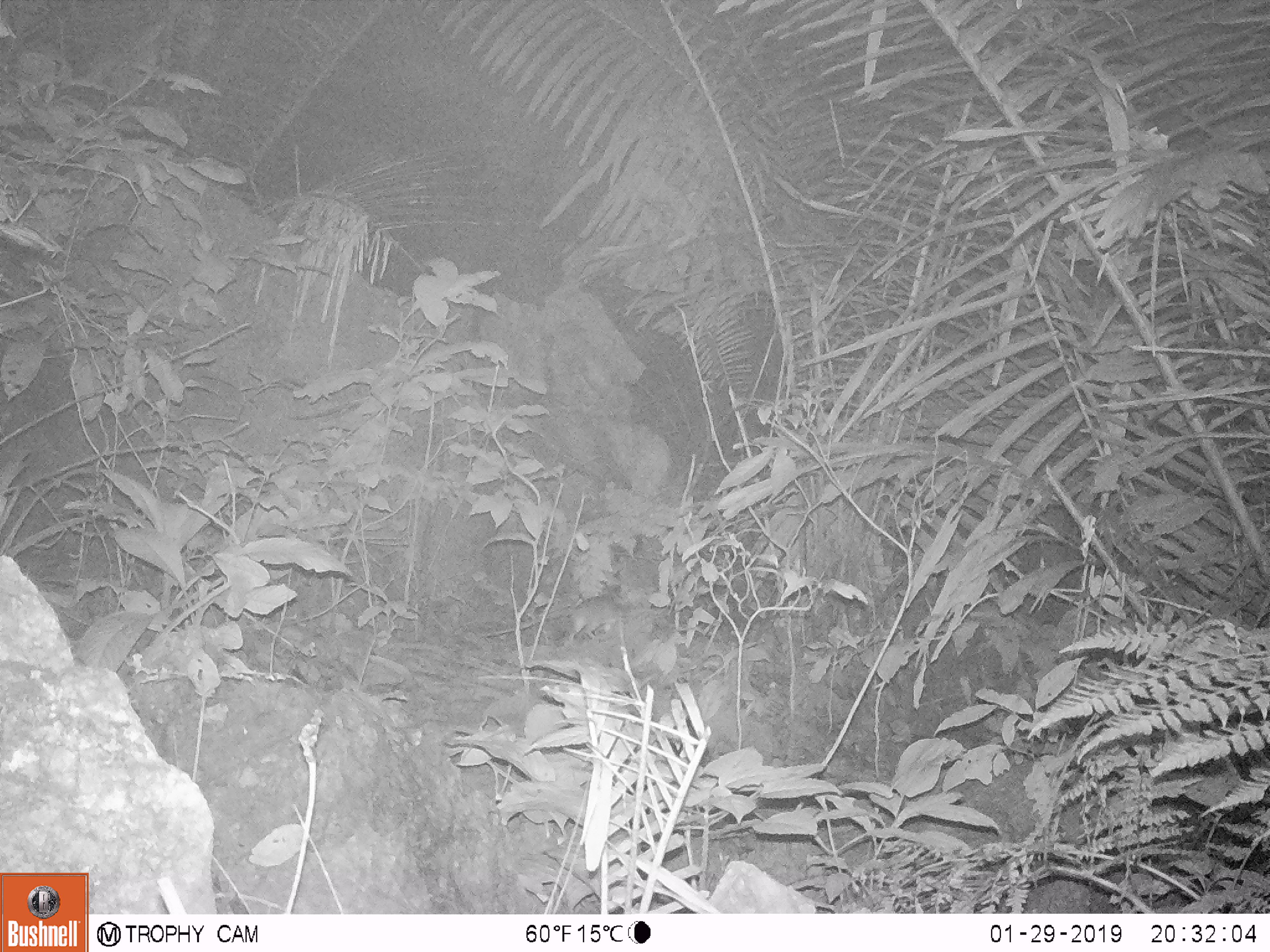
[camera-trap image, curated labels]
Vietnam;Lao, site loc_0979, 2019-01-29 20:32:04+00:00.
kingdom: Animalia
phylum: Chordata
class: Mammalia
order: Rodentia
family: Muridae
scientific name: Muridae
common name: old-world mice and rats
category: unidentified murid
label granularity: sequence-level